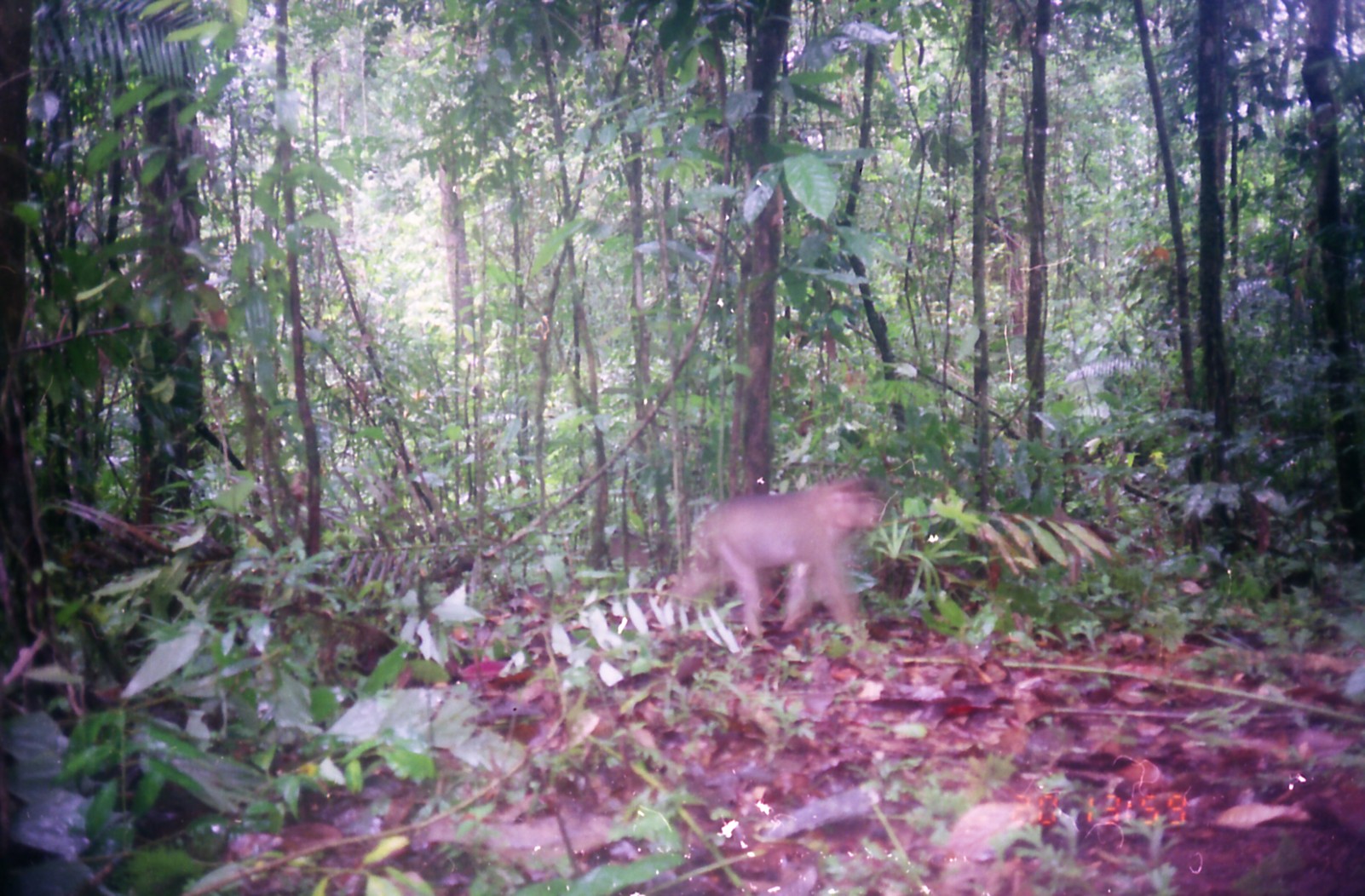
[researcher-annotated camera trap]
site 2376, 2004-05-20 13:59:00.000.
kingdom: Animalia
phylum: Chordata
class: Mammalia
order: Primates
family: Cercopithecidae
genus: Macaca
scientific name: Macaca nemestrina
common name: southern pig-tailed macaque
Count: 1.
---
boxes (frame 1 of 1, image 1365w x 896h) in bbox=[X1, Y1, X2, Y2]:
macaca nemestrina: bbox=[668, 478, 883, 642]